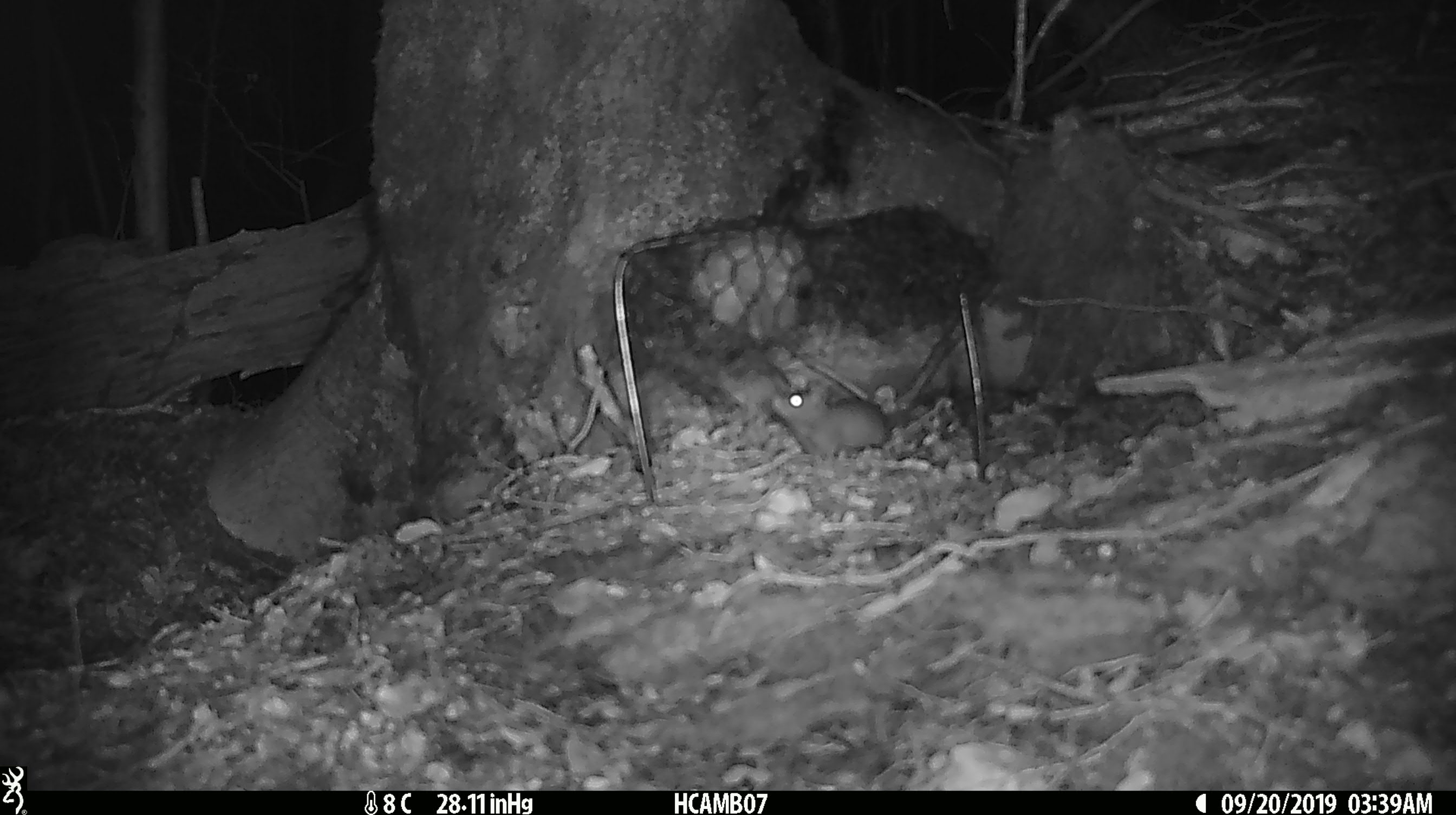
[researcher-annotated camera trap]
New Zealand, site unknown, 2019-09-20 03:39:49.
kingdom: Animalia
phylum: Chordata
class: Mammalia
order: Rodentia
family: Muridae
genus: Mus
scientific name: Mus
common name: mouse